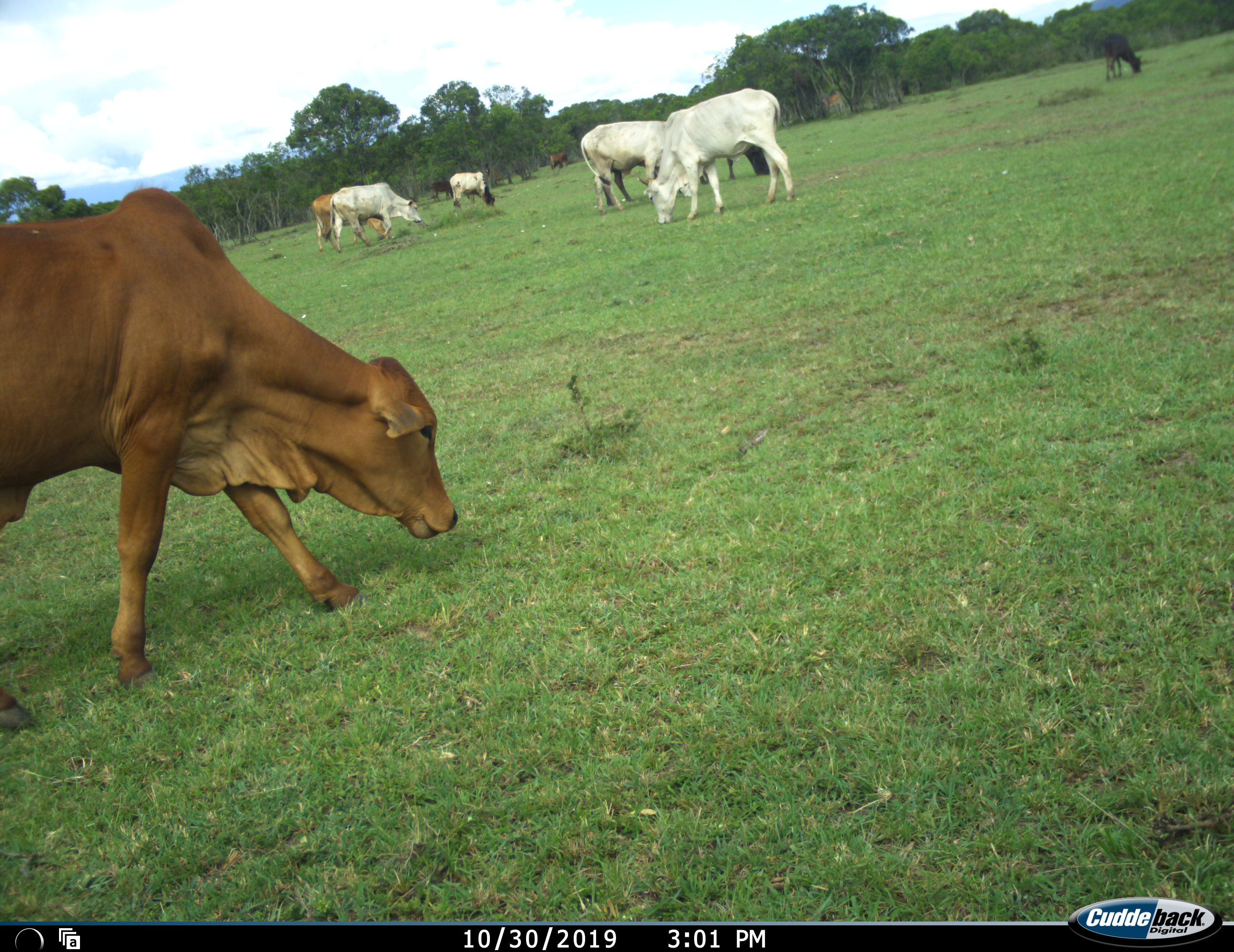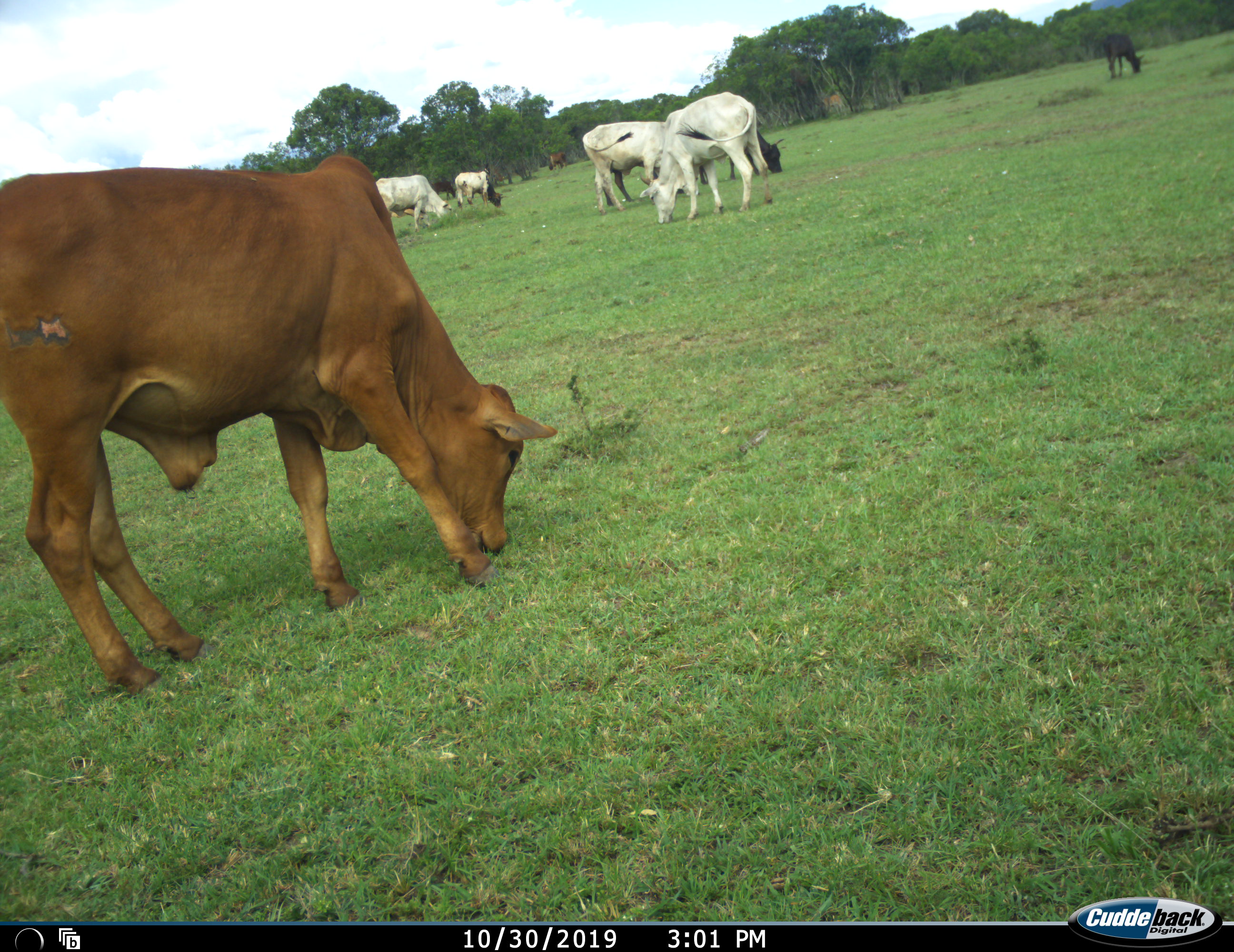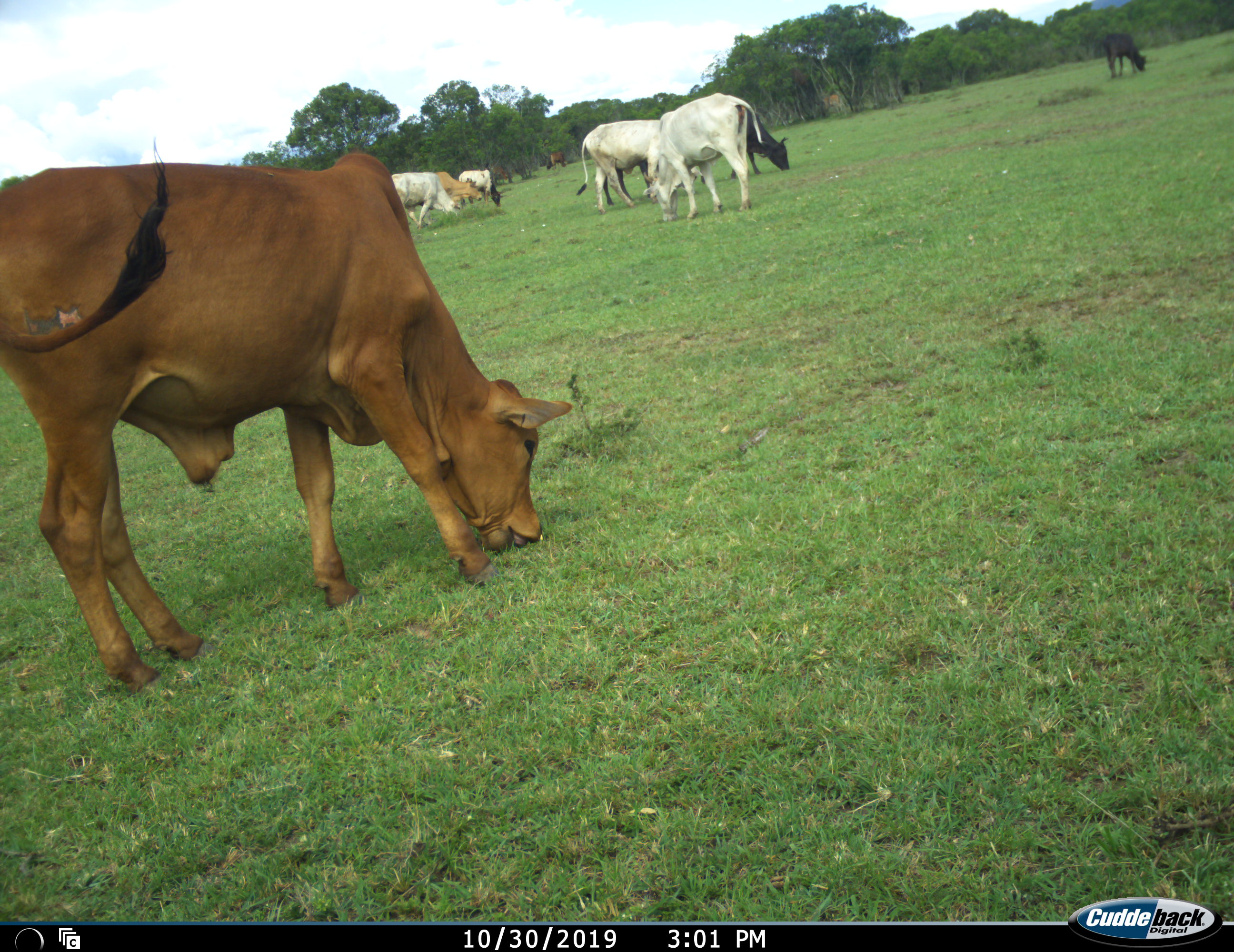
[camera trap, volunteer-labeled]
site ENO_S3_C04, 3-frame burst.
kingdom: Animalia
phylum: Chordata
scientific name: Vertebrata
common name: domestic animal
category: domesticanimal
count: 10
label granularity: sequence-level